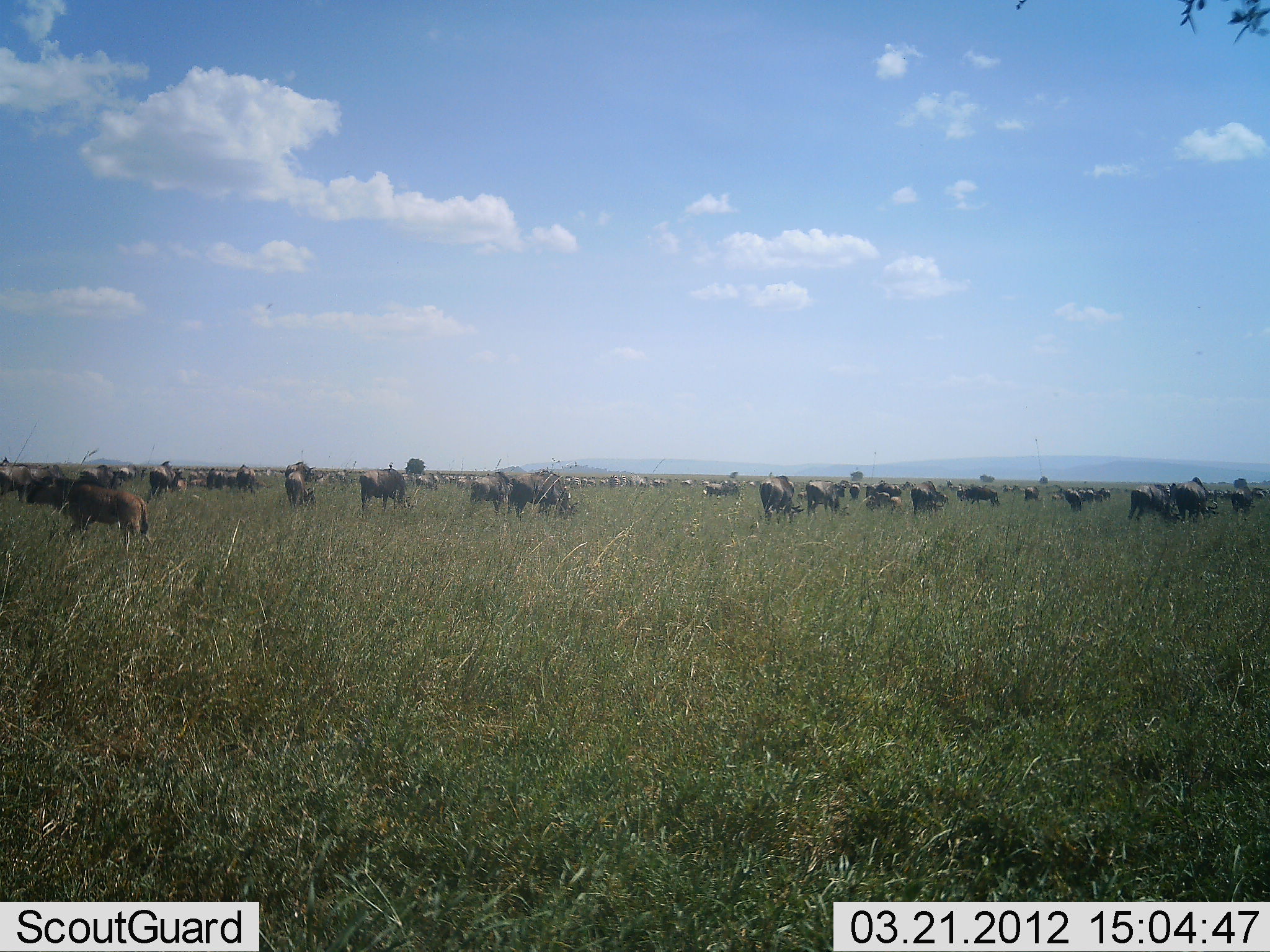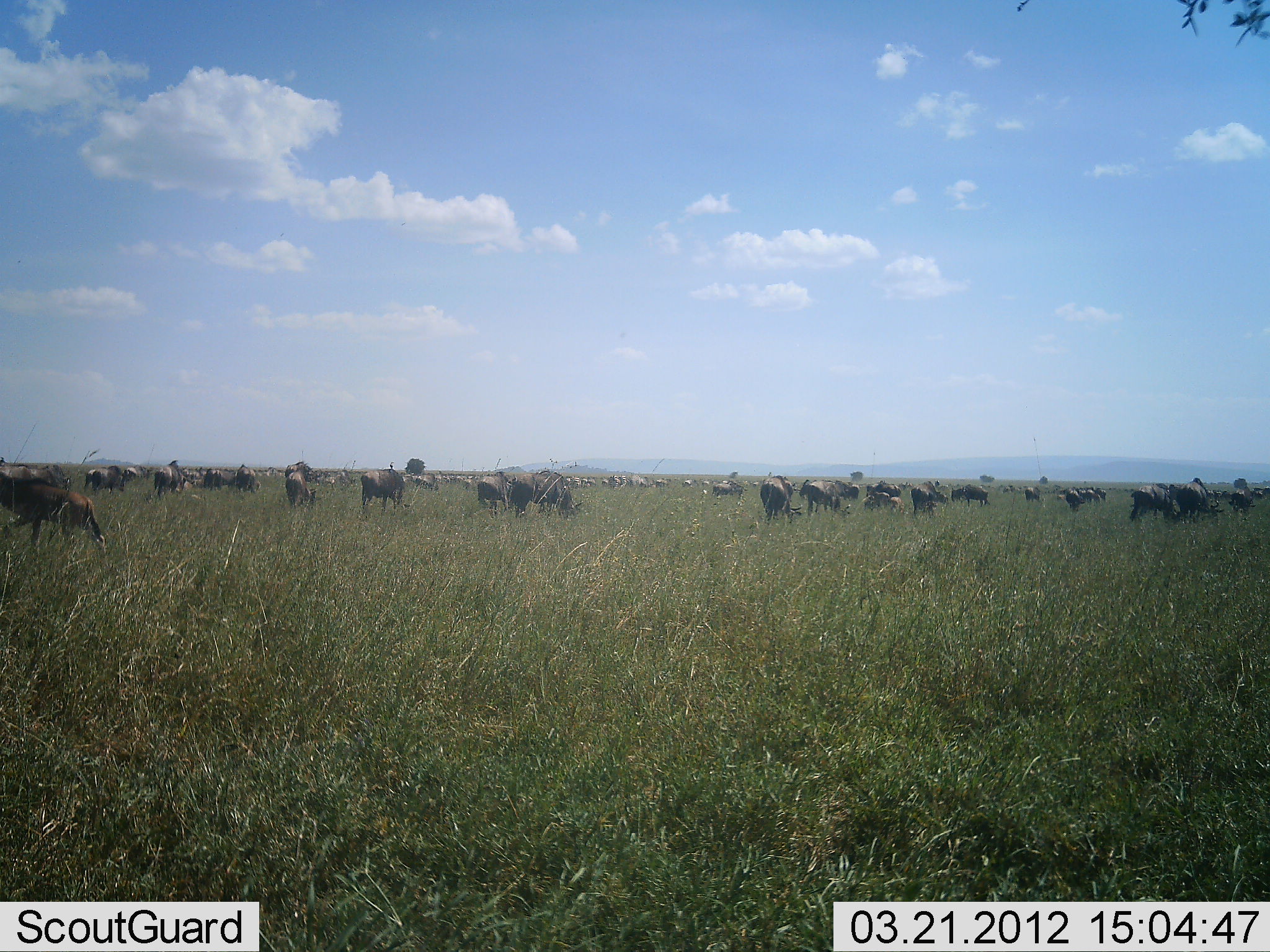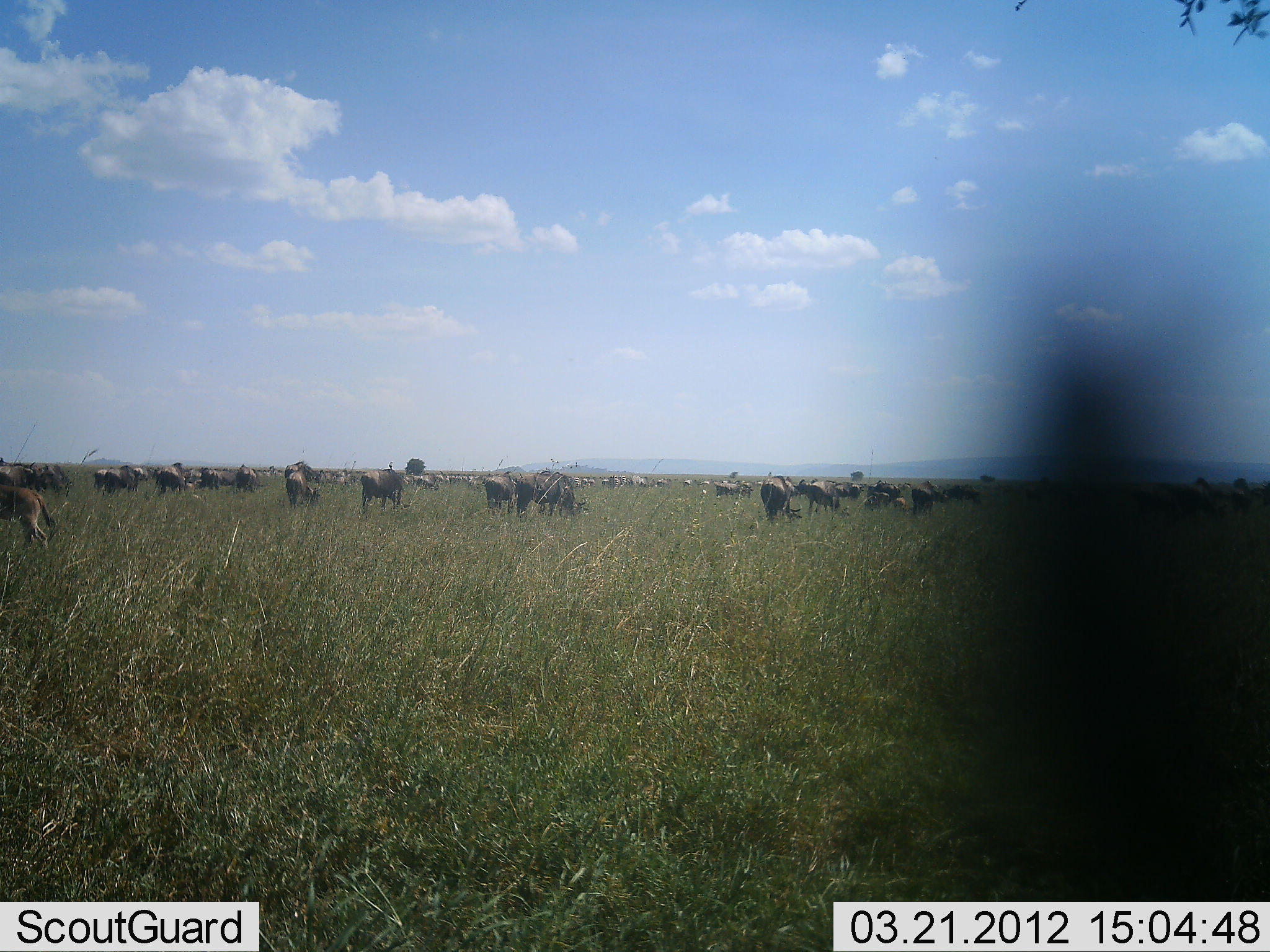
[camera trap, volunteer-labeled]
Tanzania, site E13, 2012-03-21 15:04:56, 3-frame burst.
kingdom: Animalia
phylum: Chordata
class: Mammalia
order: Artiodactyla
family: Bovidae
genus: Connochaetes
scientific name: Connochaetes taurinus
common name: blue wildebeest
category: wildebeest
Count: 11-50.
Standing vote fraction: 65%.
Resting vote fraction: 0%.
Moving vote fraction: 76%.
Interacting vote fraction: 6%.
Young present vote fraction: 18%.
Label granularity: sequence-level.